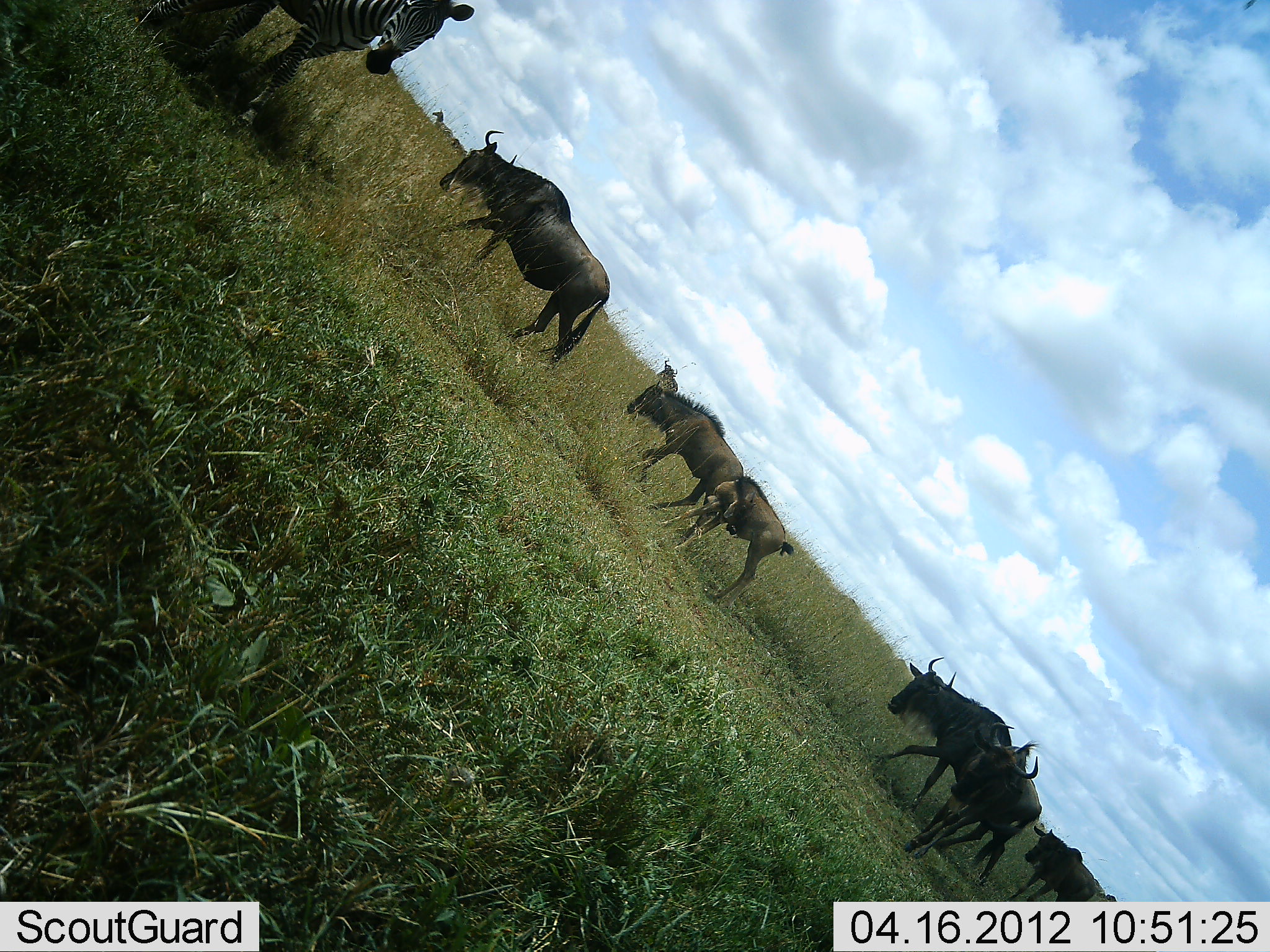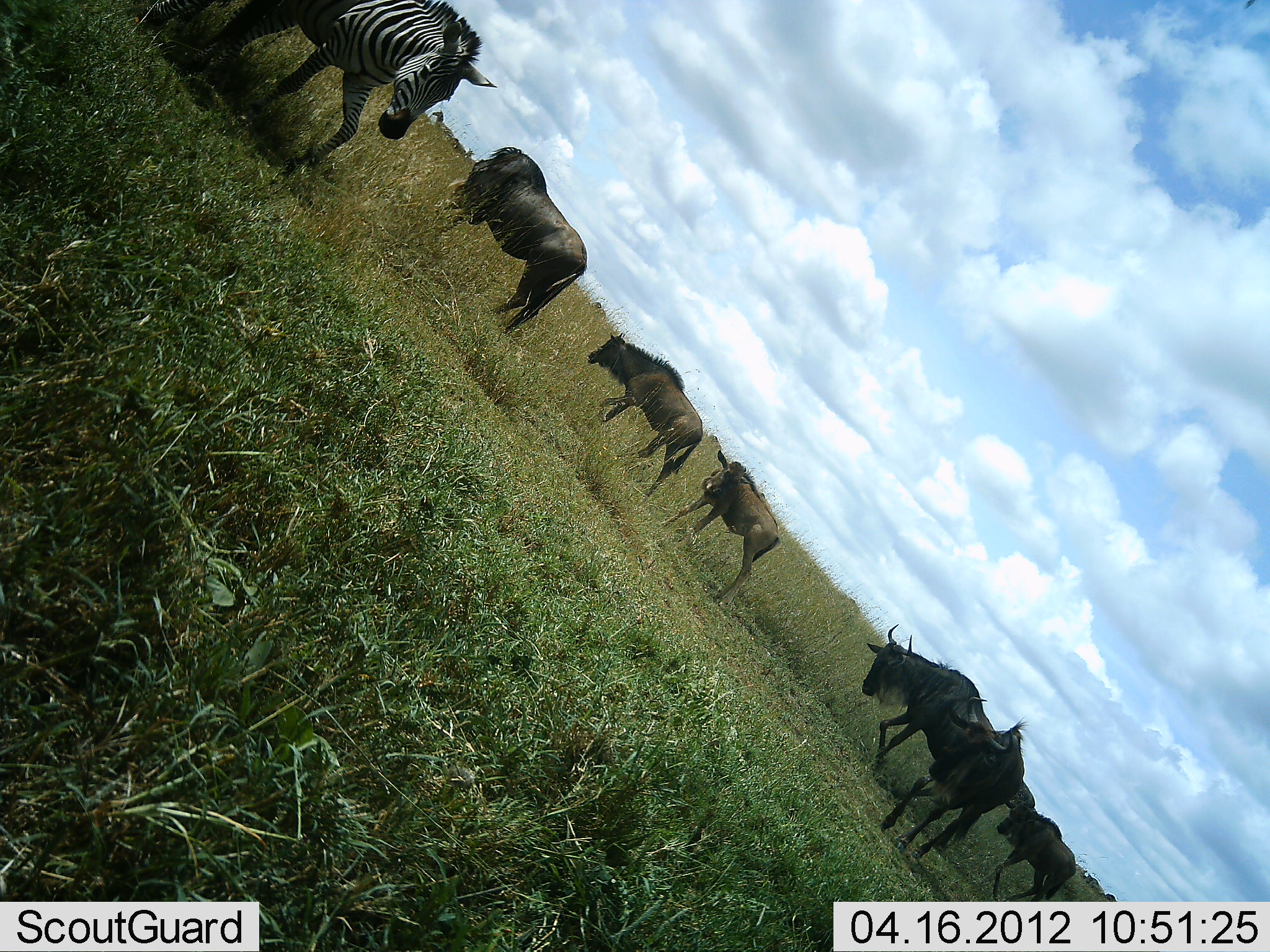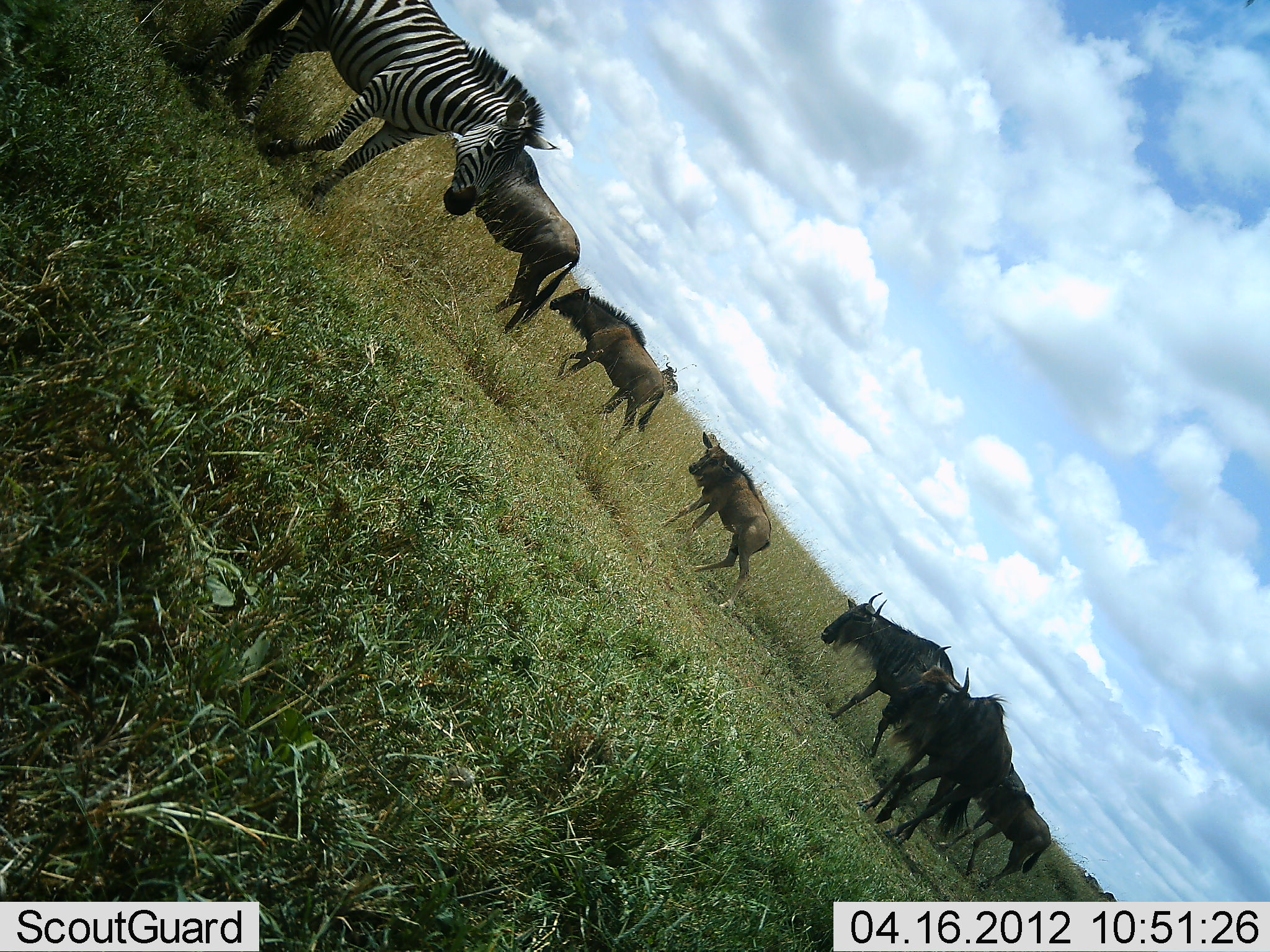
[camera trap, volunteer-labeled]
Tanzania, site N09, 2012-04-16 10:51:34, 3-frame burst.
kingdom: Animalia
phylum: Chordata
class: Mammalia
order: Artiodactyla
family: Bovidae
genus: Connochaetes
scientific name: Connochaetes taurinus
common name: blue wildebeest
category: wildebeest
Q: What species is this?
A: Wildebeest (blue wildebeest) (Connochaetes taurinus).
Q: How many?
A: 6.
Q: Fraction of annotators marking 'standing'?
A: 29%.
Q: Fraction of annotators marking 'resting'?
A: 0%.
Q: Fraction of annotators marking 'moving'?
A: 93%.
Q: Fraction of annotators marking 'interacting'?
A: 0%.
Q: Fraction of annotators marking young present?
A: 36%.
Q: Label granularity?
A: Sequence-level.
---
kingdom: Animalia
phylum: Chordata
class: Mammalia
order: Perissodactyla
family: Equidae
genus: Equus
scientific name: Equus quagga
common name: plains zebra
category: zebra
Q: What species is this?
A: Zebra (plains zebra) (Equus quagga).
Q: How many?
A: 1.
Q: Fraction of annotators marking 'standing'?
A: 7%.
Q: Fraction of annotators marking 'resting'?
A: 0%.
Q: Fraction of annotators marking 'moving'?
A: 93%.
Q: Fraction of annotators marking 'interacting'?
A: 0%.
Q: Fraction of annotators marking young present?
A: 0%.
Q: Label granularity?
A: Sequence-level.